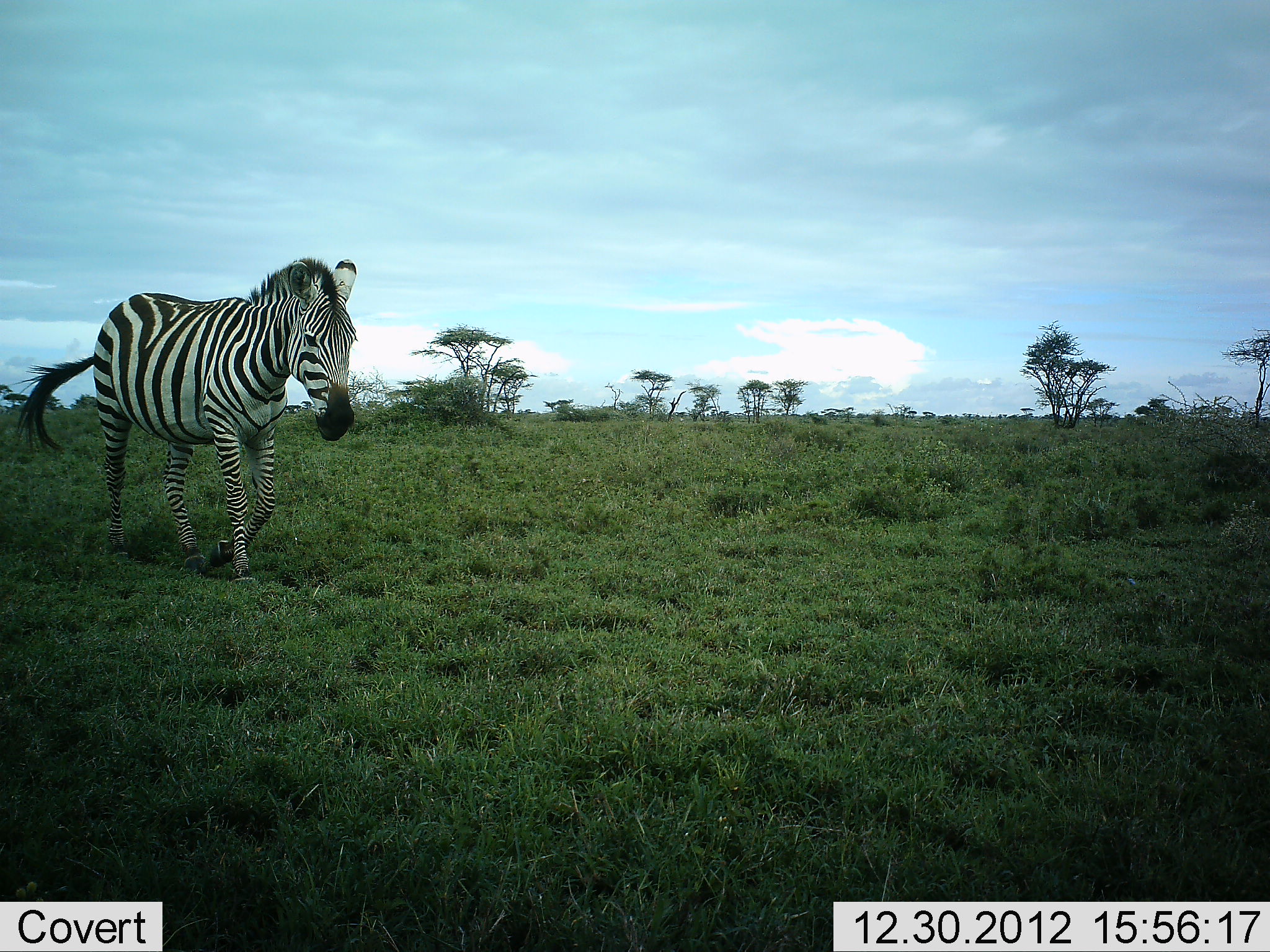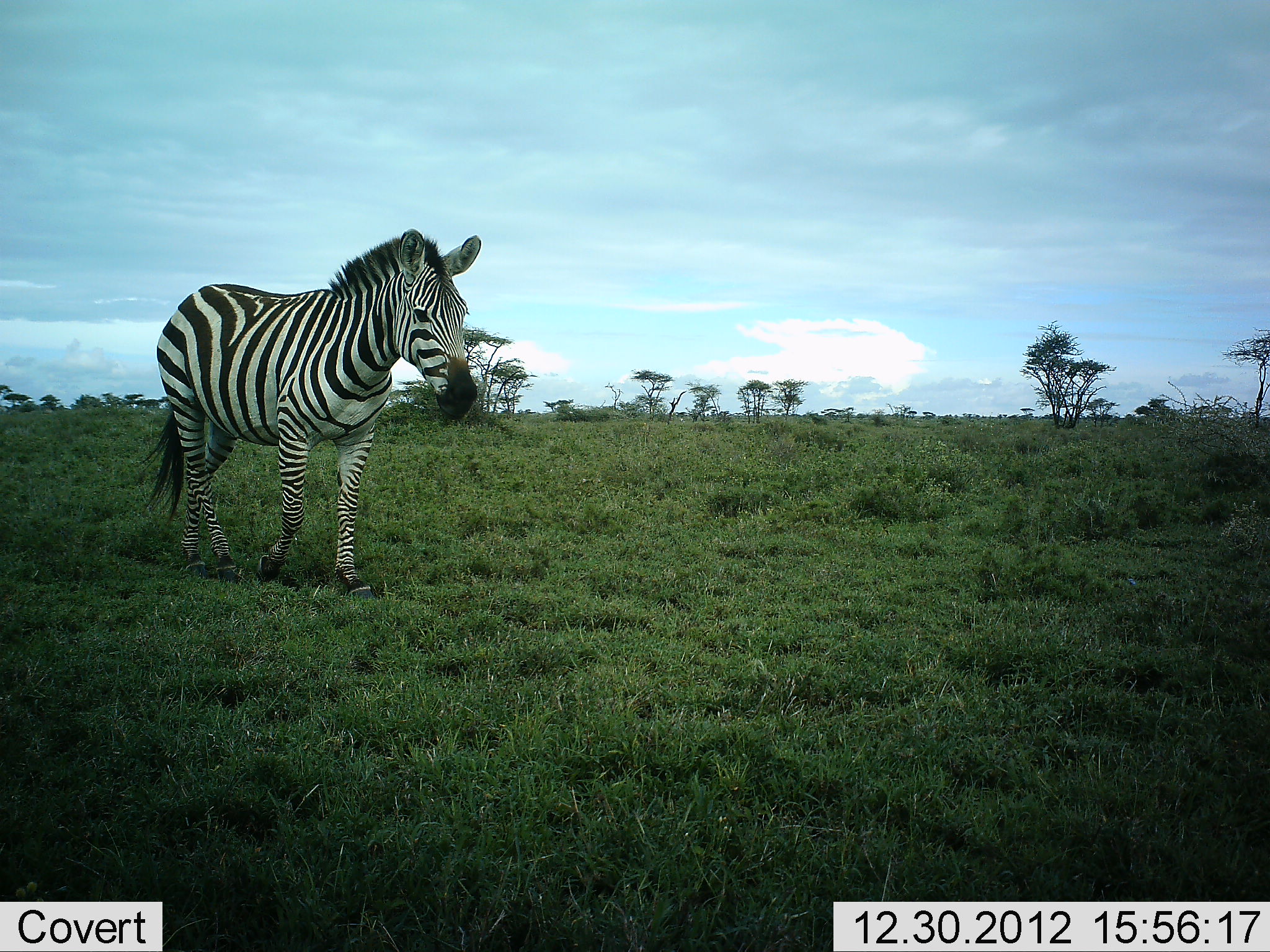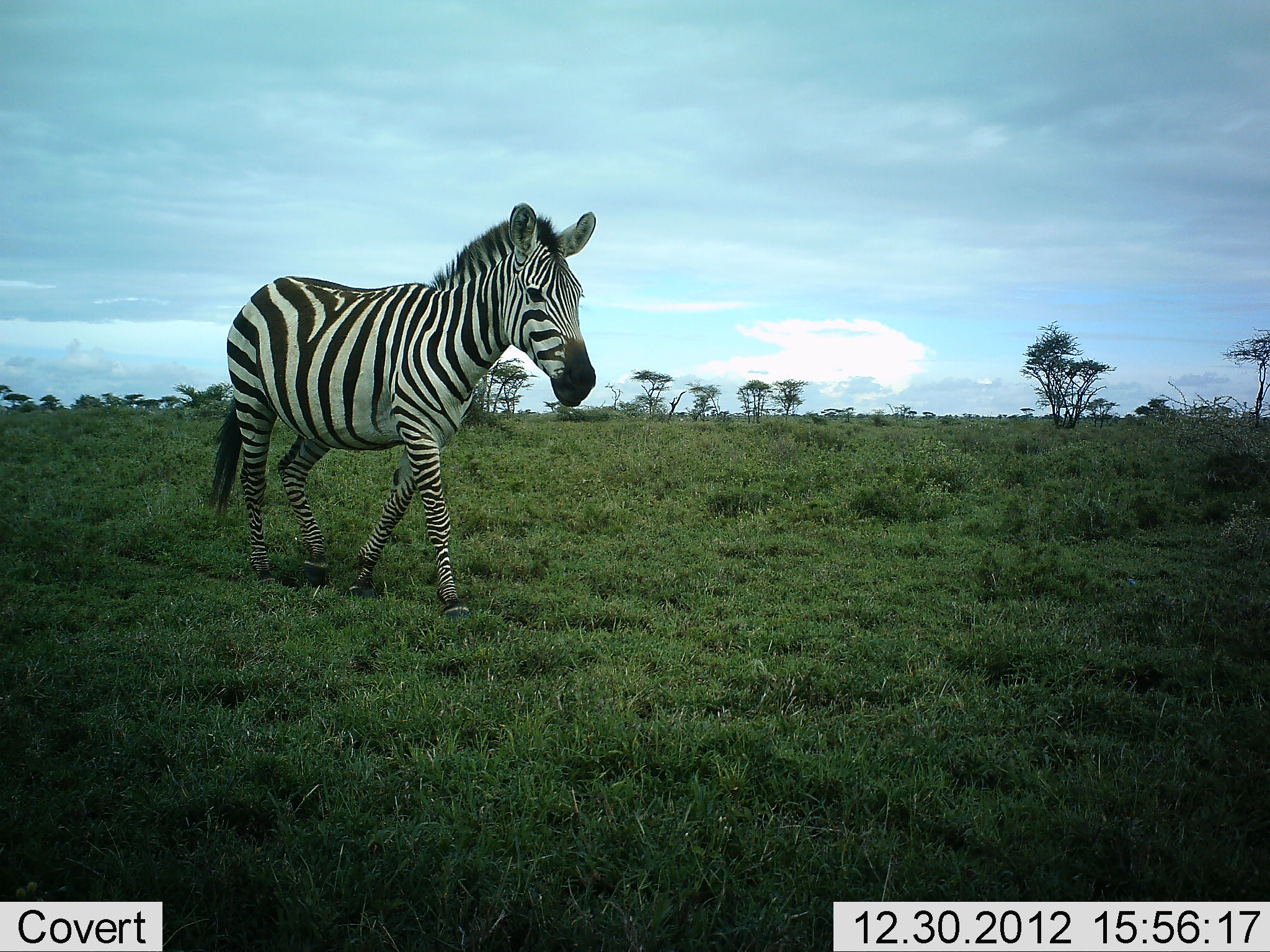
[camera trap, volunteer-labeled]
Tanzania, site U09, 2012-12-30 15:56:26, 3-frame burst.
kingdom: Animalia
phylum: Chordata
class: Mammalia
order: Perissodactyla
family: Equidae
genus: Equus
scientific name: Equus quagga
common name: plains zebra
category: zebra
Zebra (plains zebra) (Equus quagga), count 1. Behavior (volunteer vote fractions): standing 0%, resting 0%, moving 100%, interacting 0%. Young present (vote fraction): 0%. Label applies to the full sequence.